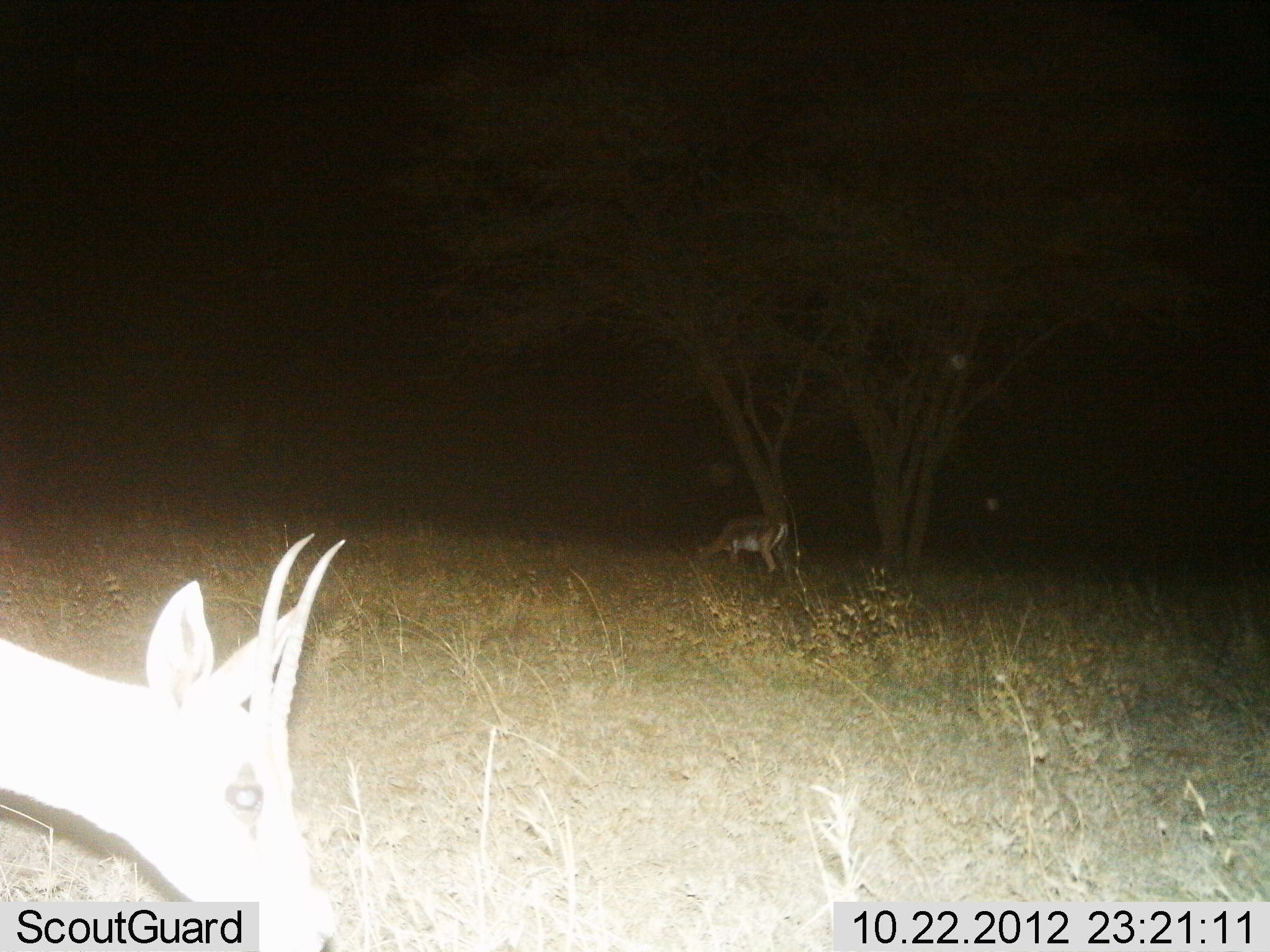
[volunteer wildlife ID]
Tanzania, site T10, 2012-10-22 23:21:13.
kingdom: Animalia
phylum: Chordata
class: Mammalia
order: Artiodactyla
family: Bovidae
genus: Nanger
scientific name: Nanger granti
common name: grant's gazelle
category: gazellegrants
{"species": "gazellegrants (grant's gazelle) (Nanger granti)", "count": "2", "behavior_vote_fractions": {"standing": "30%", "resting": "10%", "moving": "10%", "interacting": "10%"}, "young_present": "0%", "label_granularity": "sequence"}